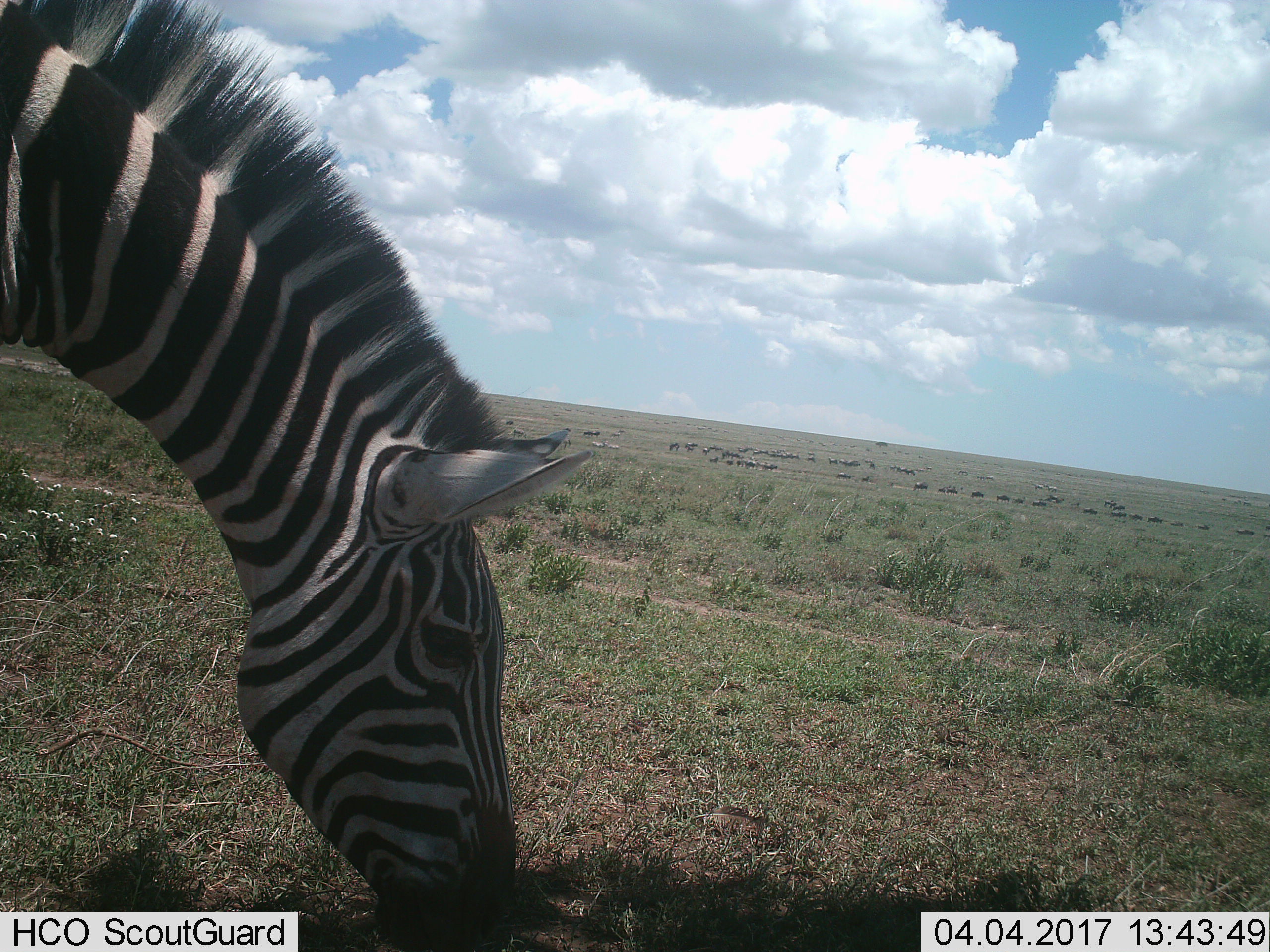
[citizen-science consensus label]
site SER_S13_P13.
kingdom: Animalia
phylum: Chordata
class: Mammalia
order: Perissodactyla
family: Equidae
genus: Equus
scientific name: Equus quagga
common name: plains zebra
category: zebraplains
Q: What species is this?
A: Zebraplains (plains zebra) (Equus quagga).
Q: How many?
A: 1.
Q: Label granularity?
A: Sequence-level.